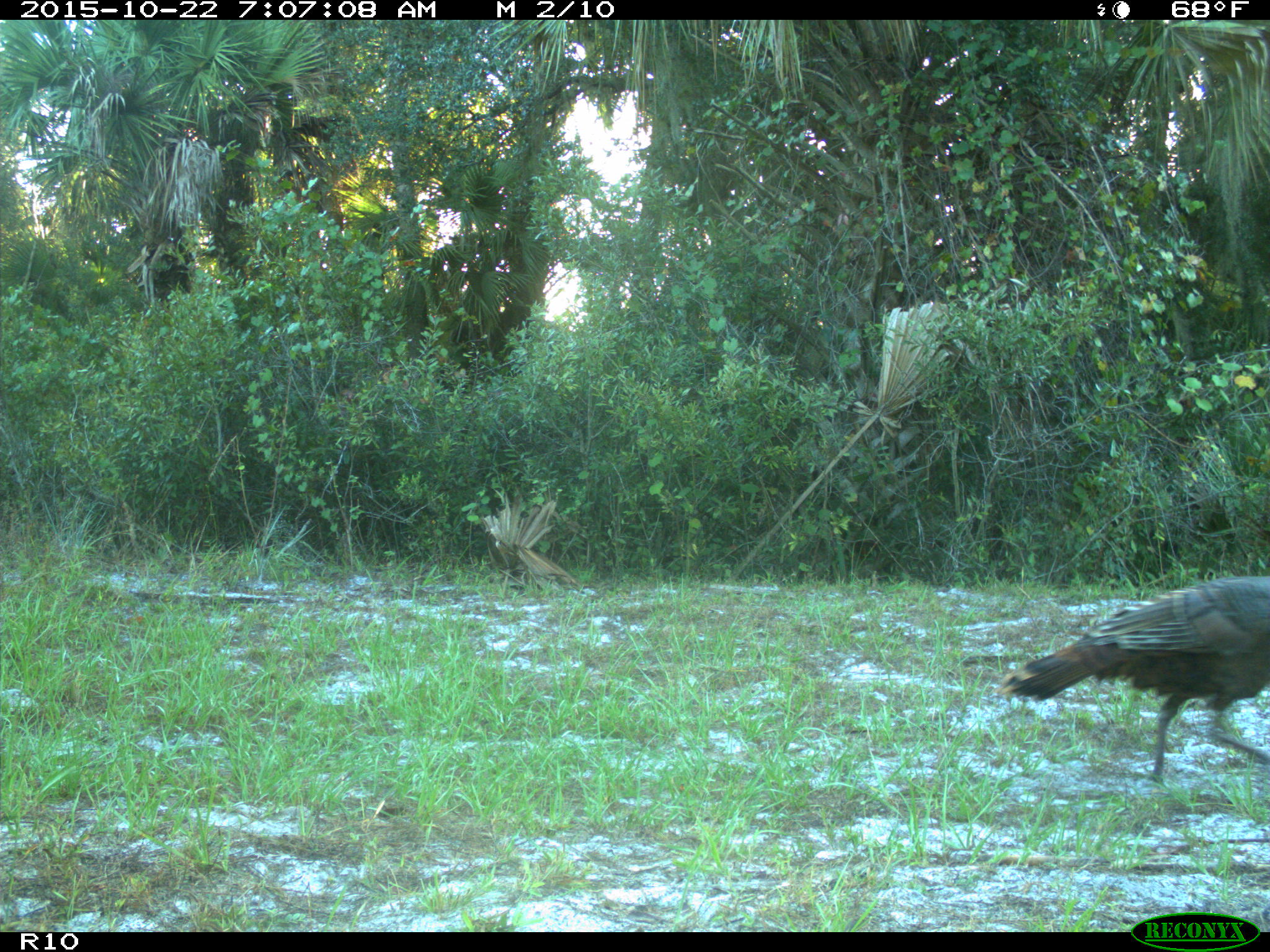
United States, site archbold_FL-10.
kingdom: Animalia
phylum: Chordata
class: Aves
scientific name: Aves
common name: birds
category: unidentified bird